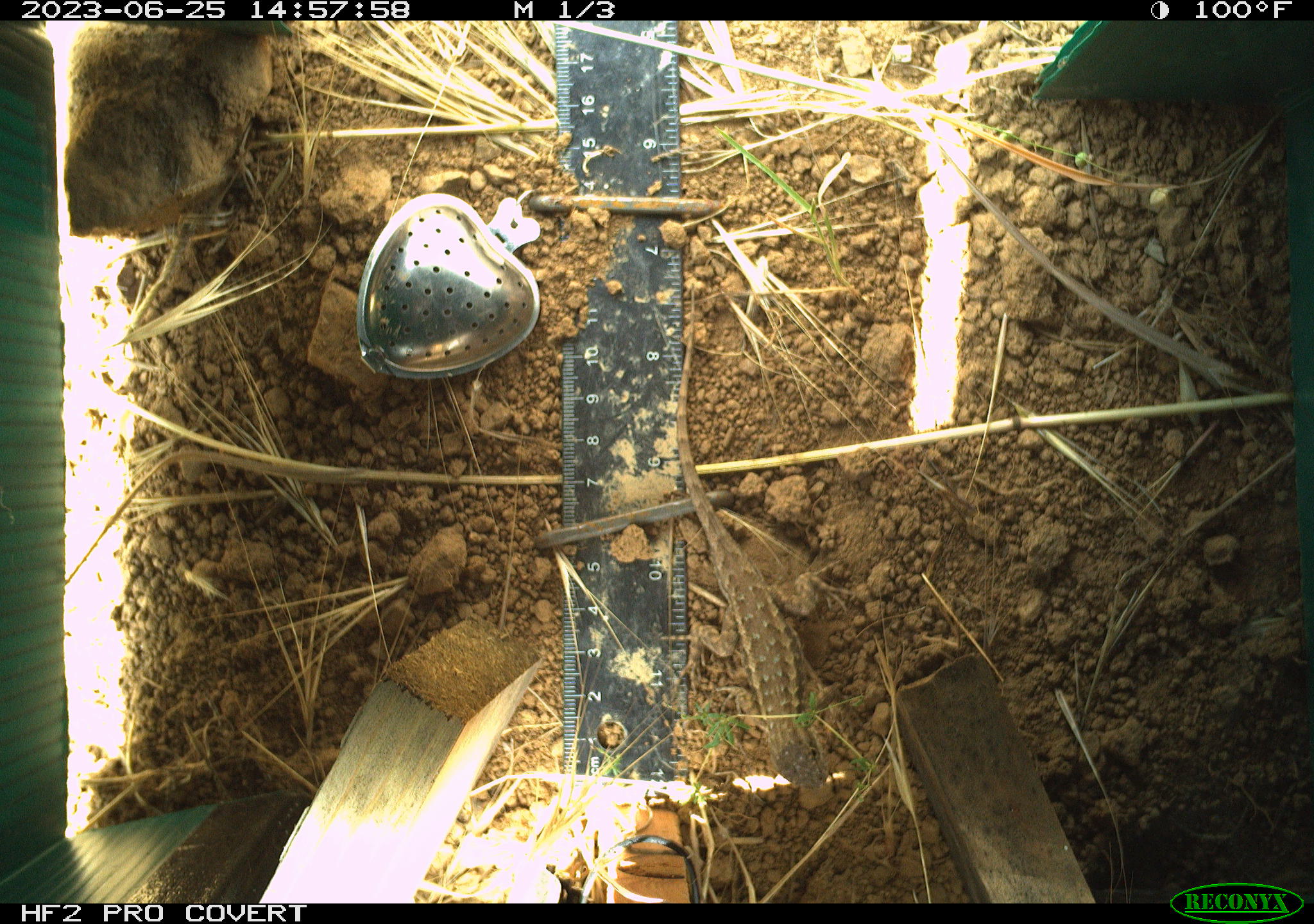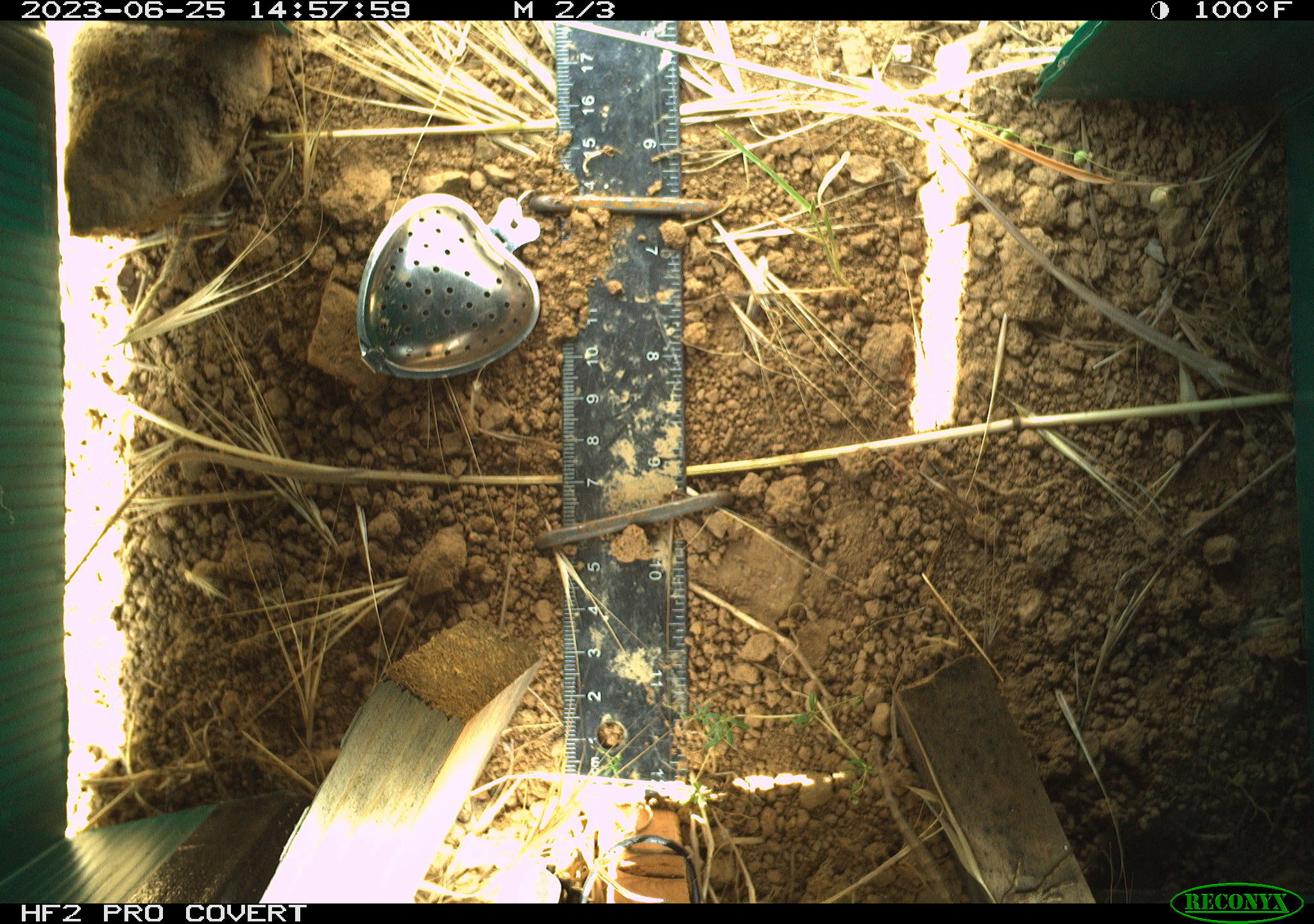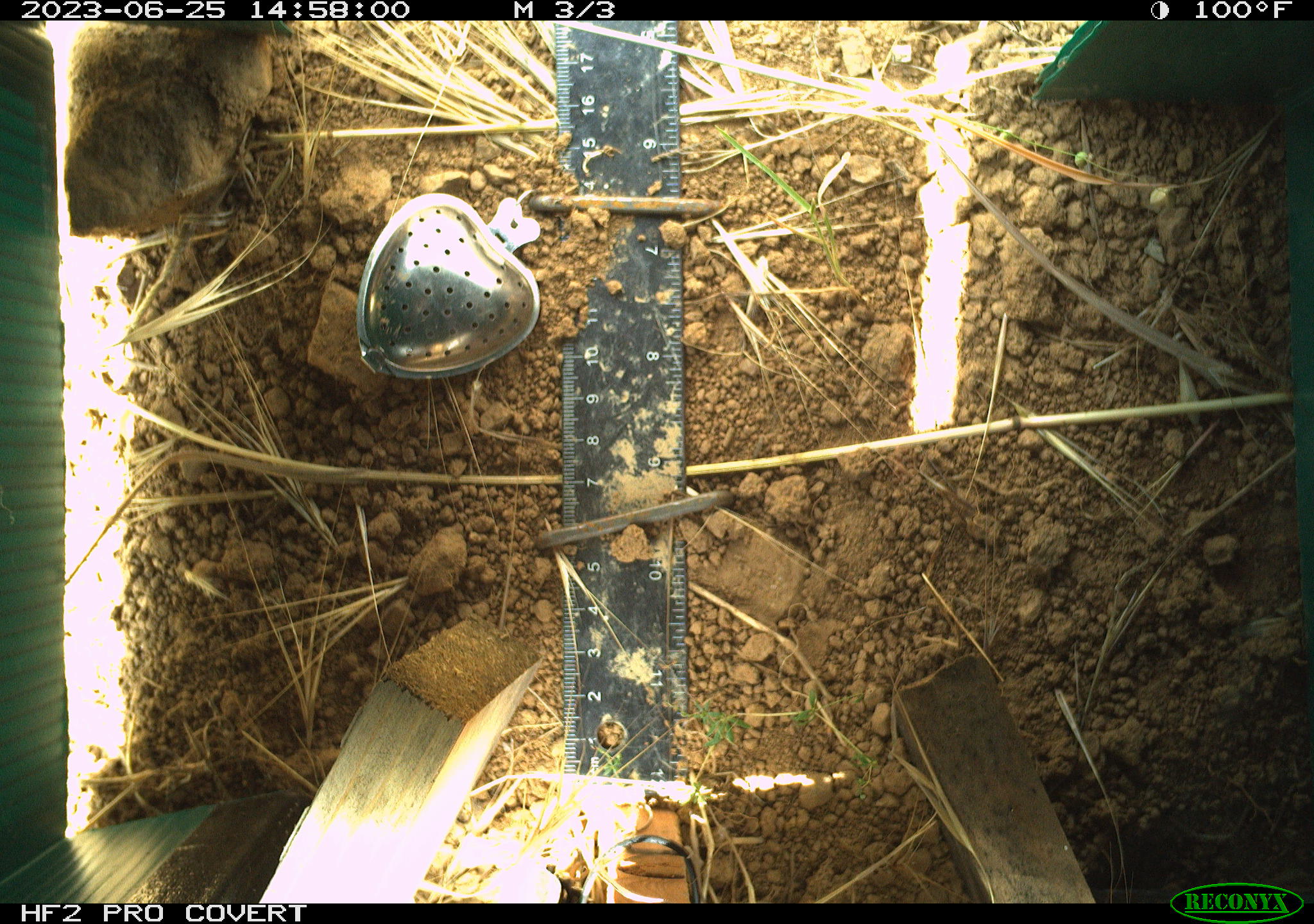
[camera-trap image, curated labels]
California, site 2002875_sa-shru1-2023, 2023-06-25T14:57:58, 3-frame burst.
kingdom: Animalia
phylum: Chordata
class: Reptilia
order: Squamata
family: Phrynosomatidae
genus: Sceloporus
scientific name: Sceloporus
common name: spiny lizards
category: sceloporus species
Sceloporus species (spiny lizards) (Sceloporus).